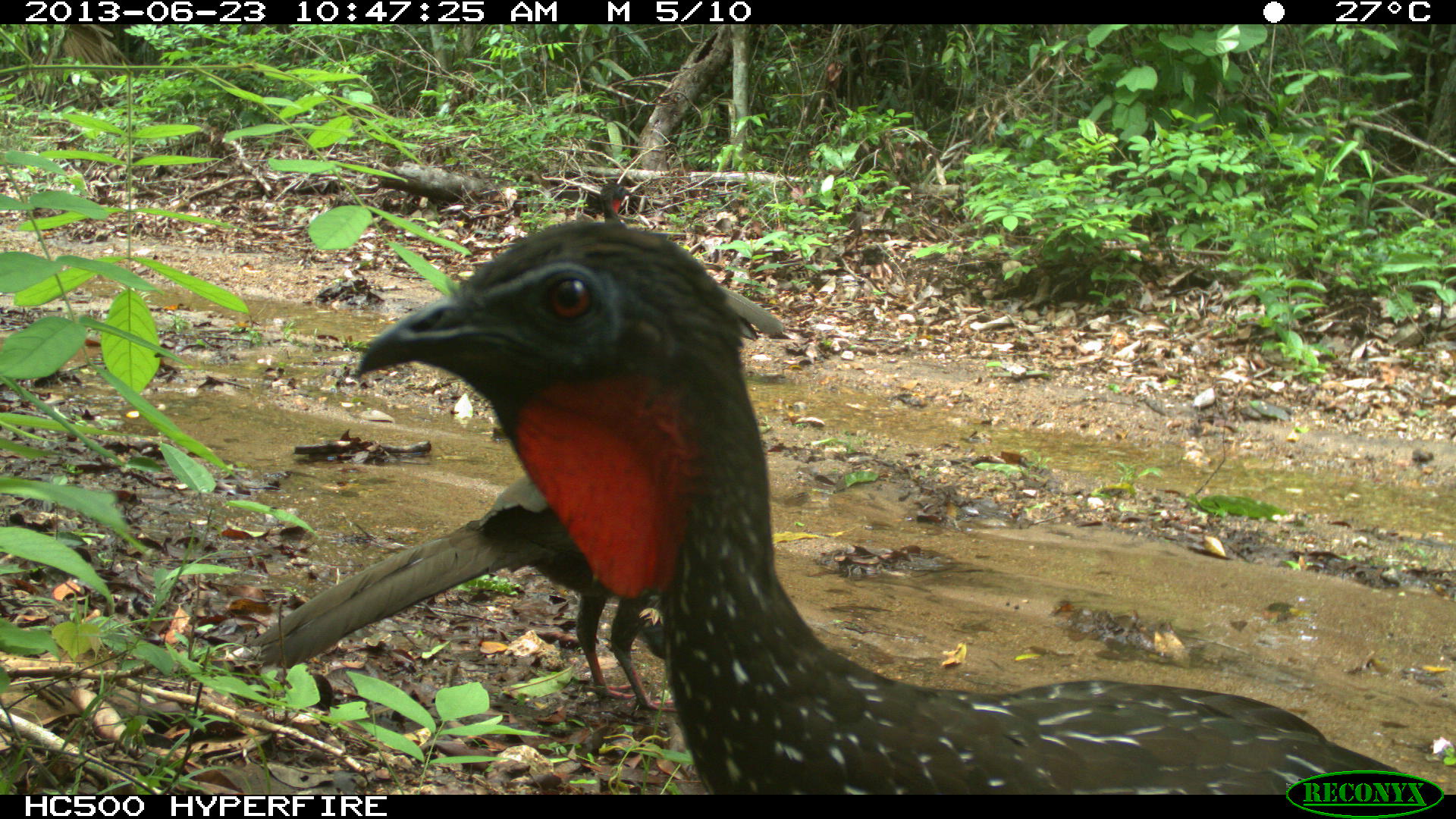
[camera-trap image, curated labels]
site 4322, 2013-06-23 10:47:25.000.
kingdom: Animalia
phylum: Chordata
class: Aves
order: Galliformes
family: Cracidae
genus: Penelope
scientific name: Penelope purpurascens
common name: crested guan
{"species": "Penelope purpurascens (crested guan)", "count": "4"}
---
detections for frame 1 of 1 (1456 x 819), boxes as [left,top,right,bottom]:
penelope purpurascens: [353,216,1428,795]; [253,472,678,713]; [597,181,786,363]